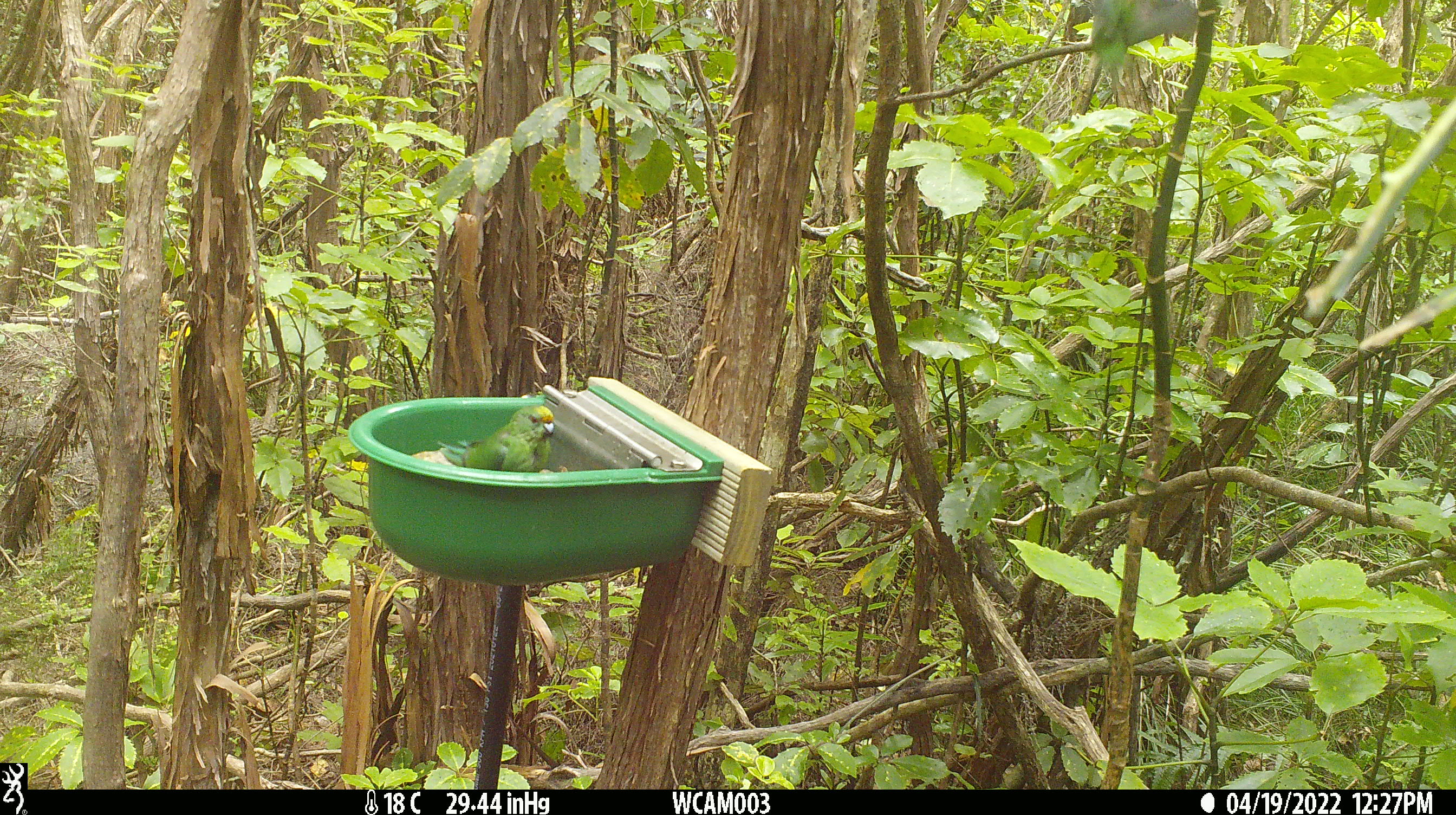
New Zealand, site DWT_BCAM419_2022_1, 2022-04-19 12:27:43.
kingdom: Animalia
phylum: Chordata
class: Aves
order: Psittaciformes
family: Psittaculidae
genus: Cyanoramphus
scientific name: Cyanoramphus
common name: parakeet